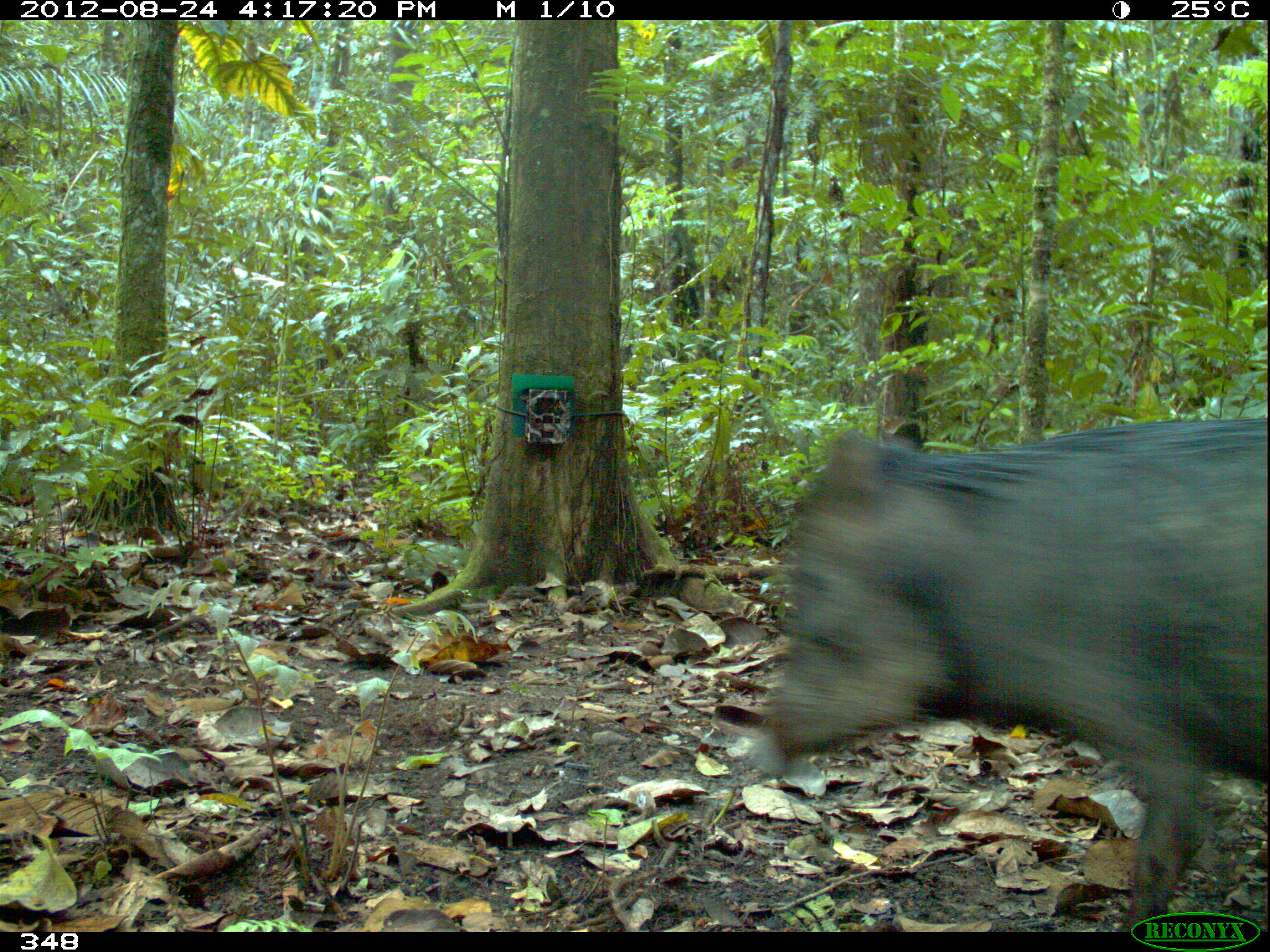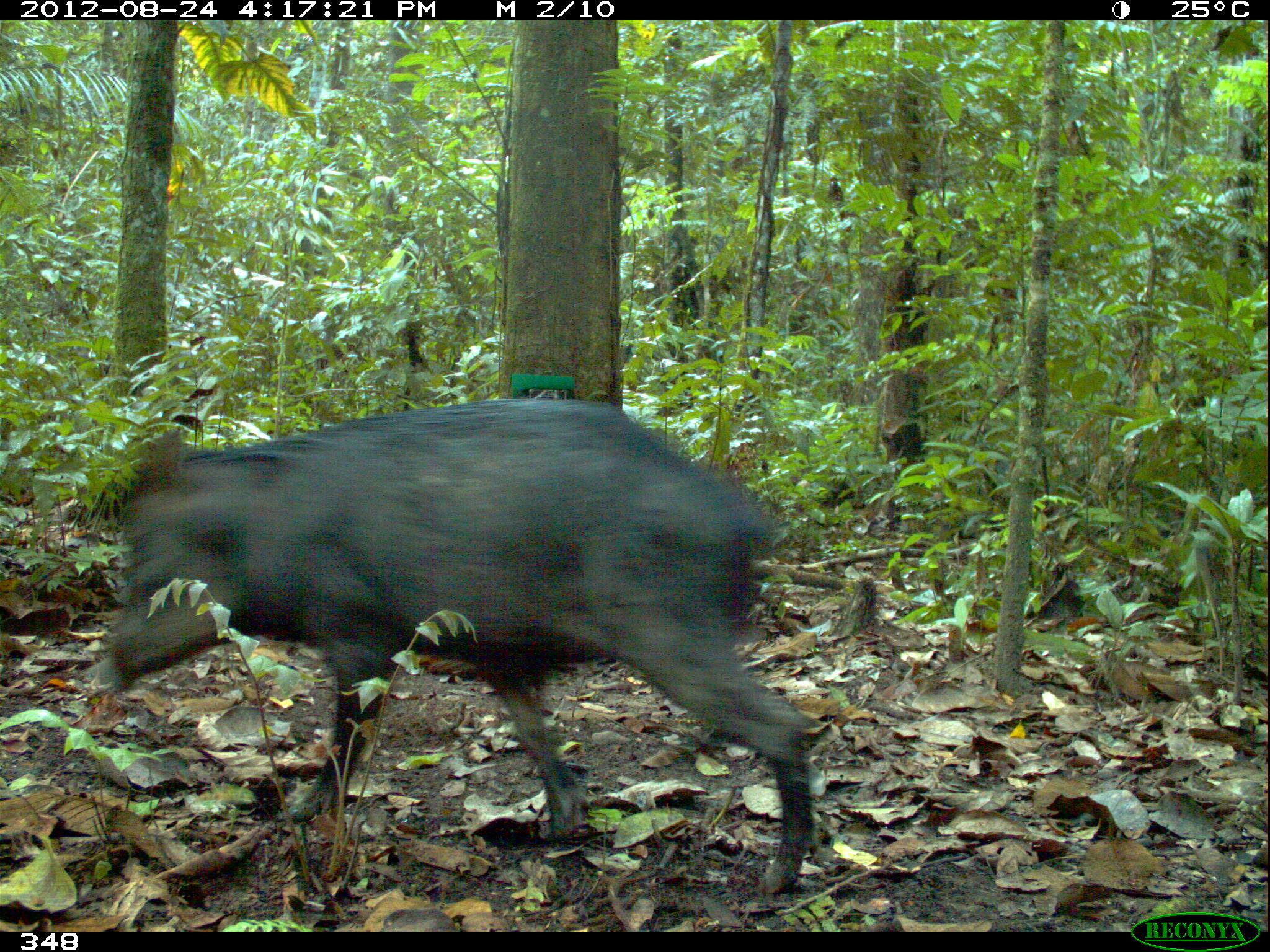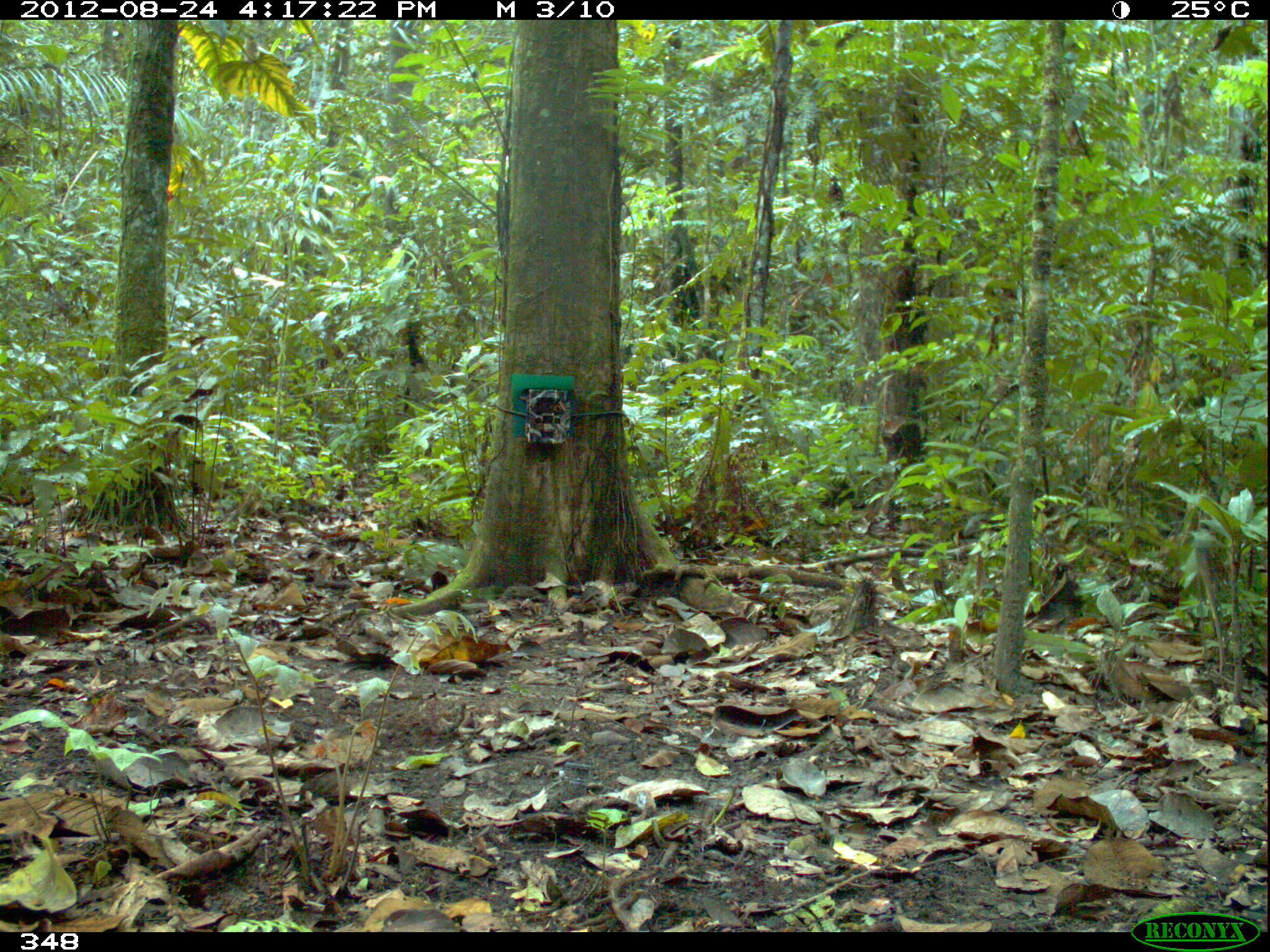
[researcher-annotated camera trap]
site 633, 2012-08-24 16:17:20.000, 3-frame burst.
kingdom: Animalia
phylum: Chordata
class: Mammalia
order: Artiodactyla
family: Tayassuidae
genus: Tayassu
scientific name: Tayassu pecari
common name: white-lipped peccary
Tayassu pecari (white-lipped peccary).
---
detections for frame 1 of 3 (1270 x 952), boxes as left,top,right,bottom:
tayassu pecari: 752,411,1270,930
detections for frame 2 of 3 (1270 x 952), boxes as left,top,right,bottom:
tayassu pecari: 90,393,819,899